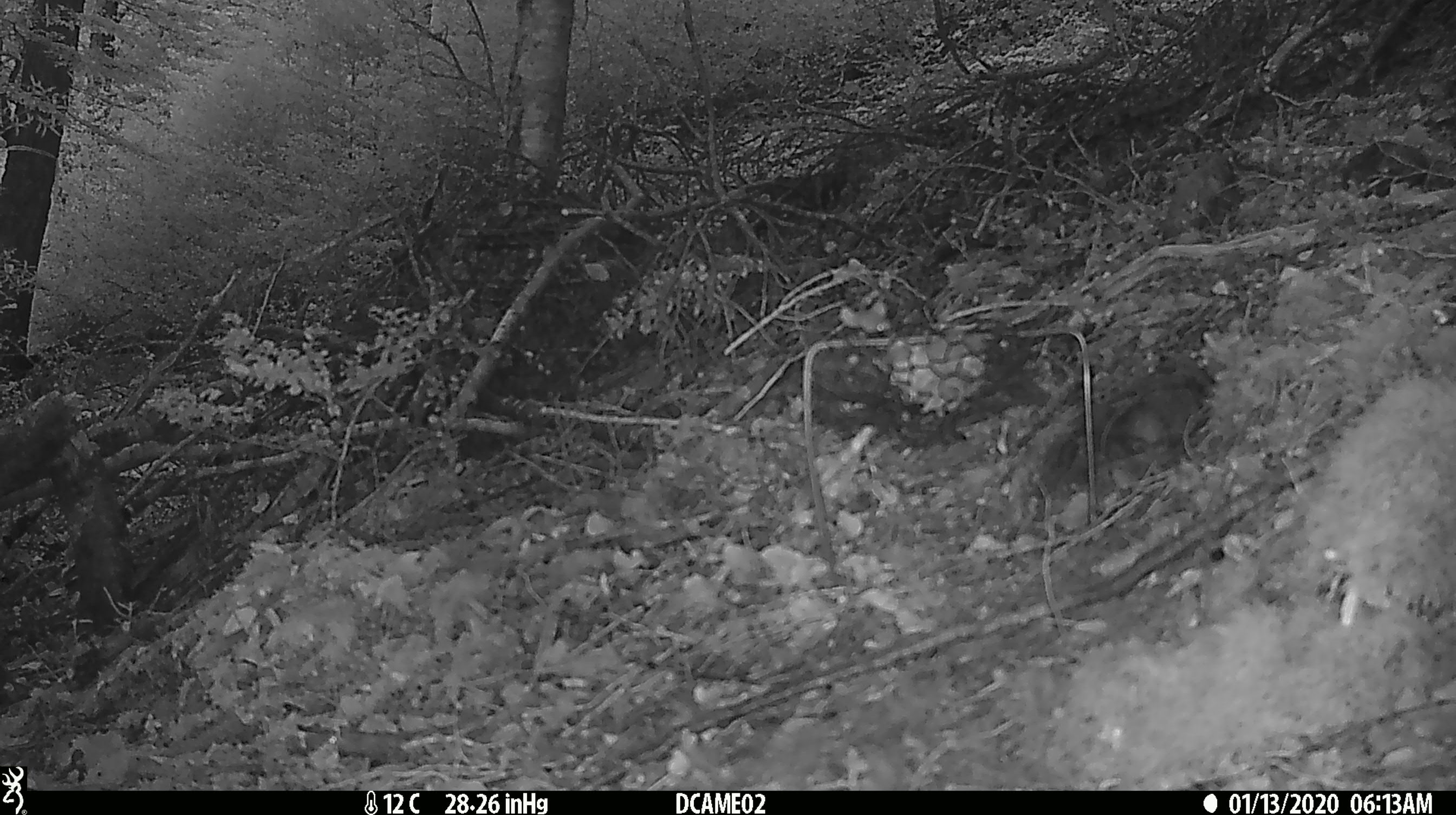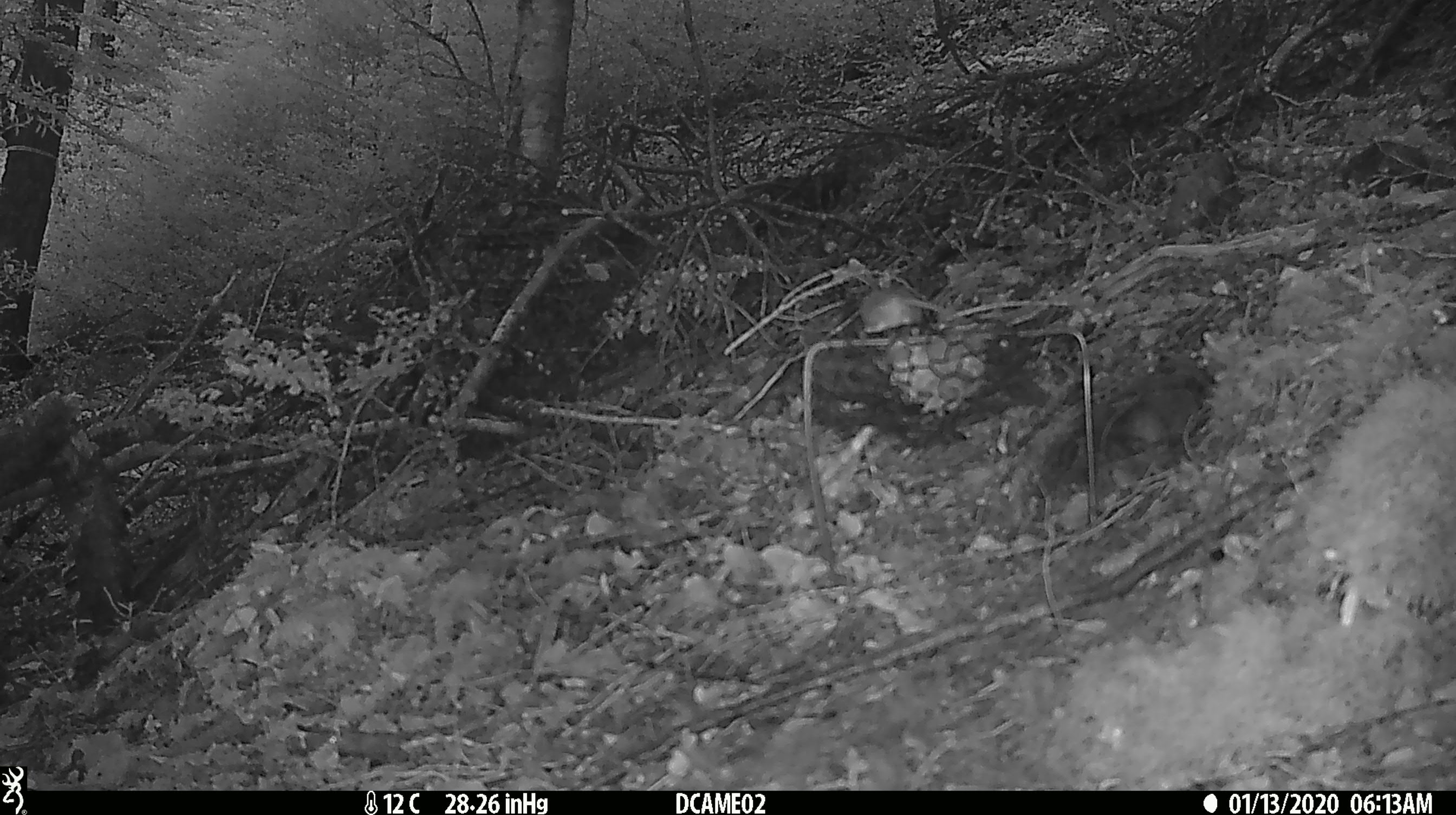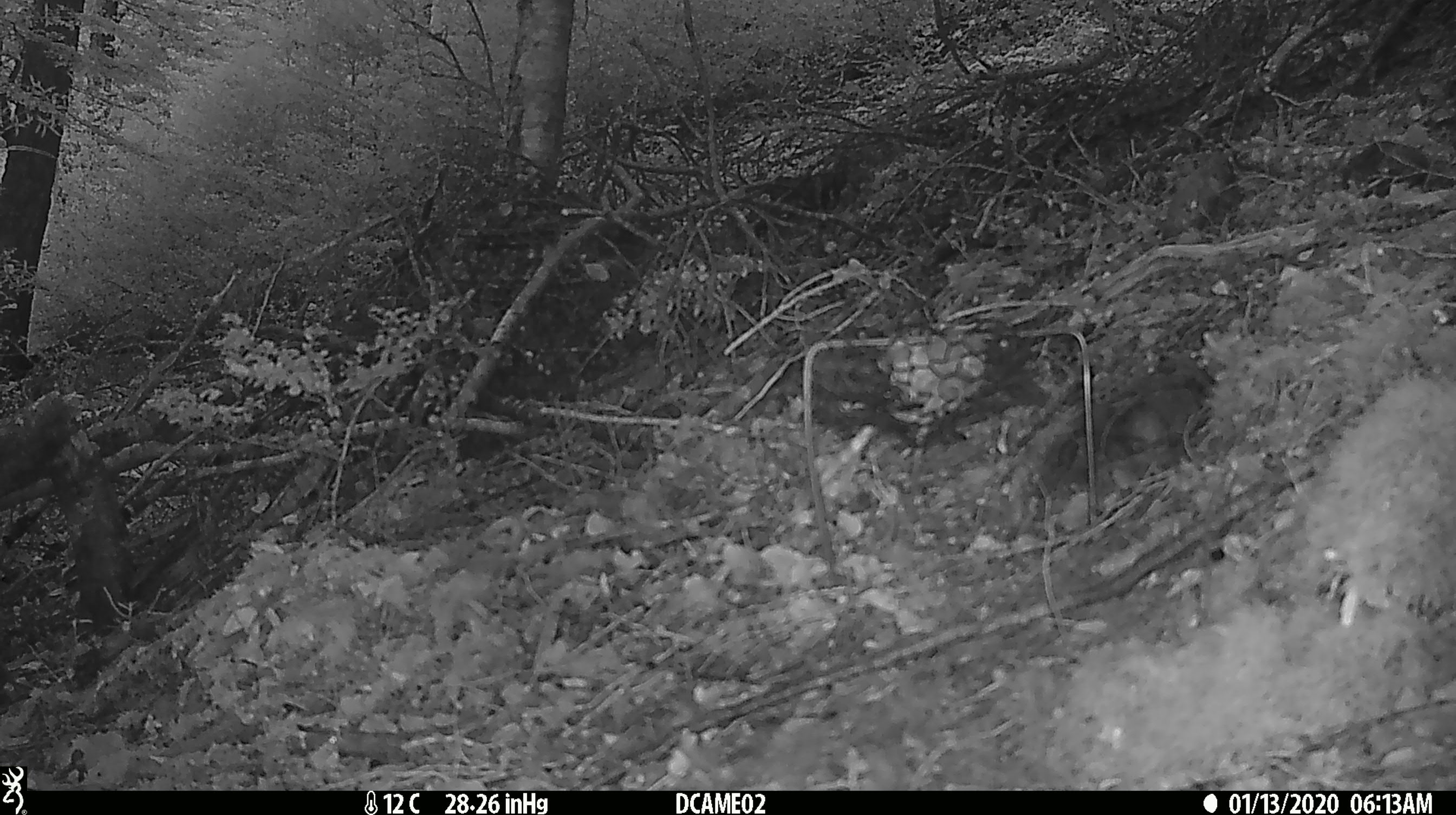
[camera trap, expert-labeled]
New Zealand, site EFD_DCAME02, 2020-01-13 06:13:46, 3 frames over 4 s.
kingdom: Animalia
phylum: Chordata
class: Mammalia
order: Rodentia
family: Muridae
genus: Mus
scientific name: Mus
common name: mouse